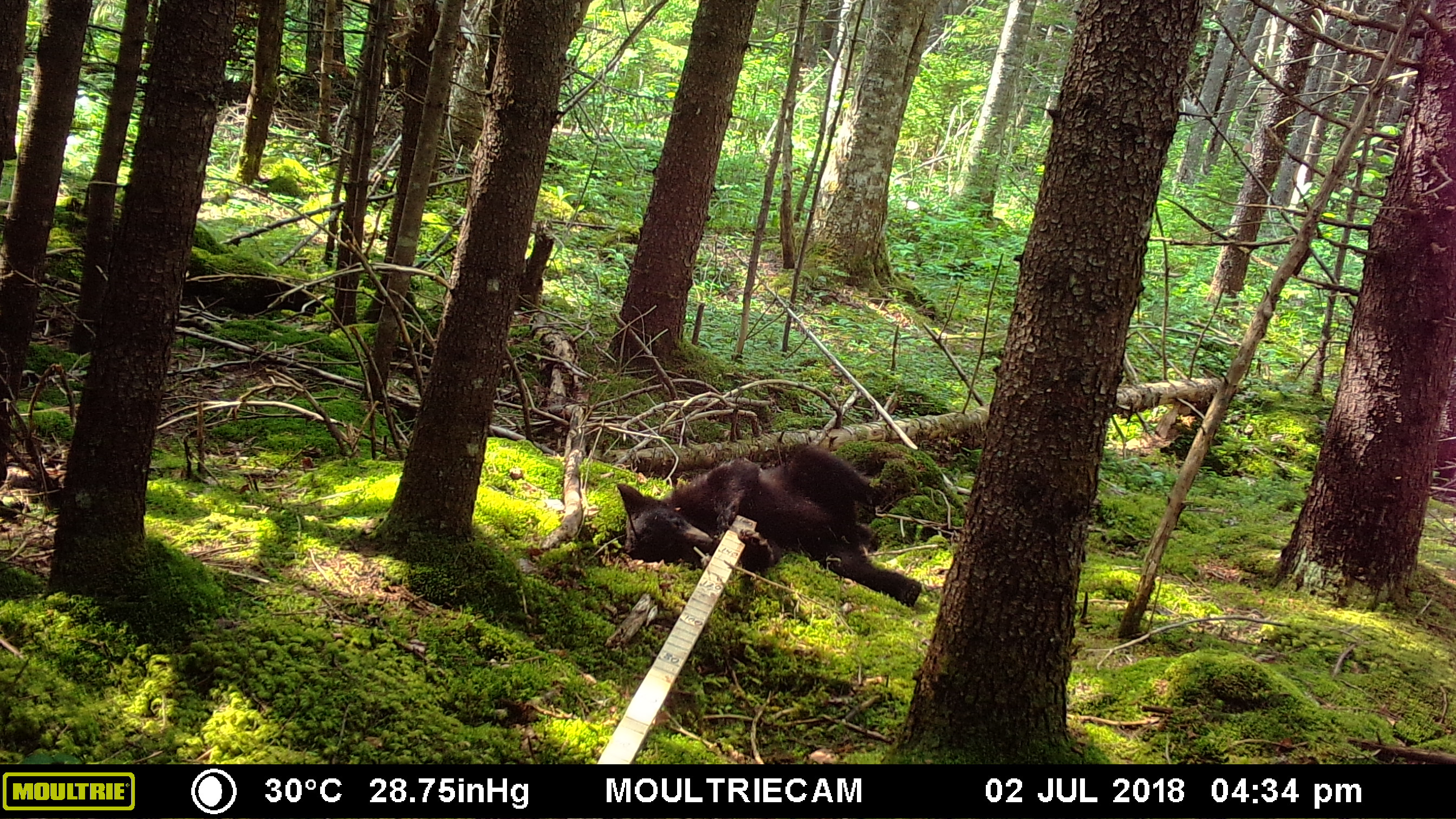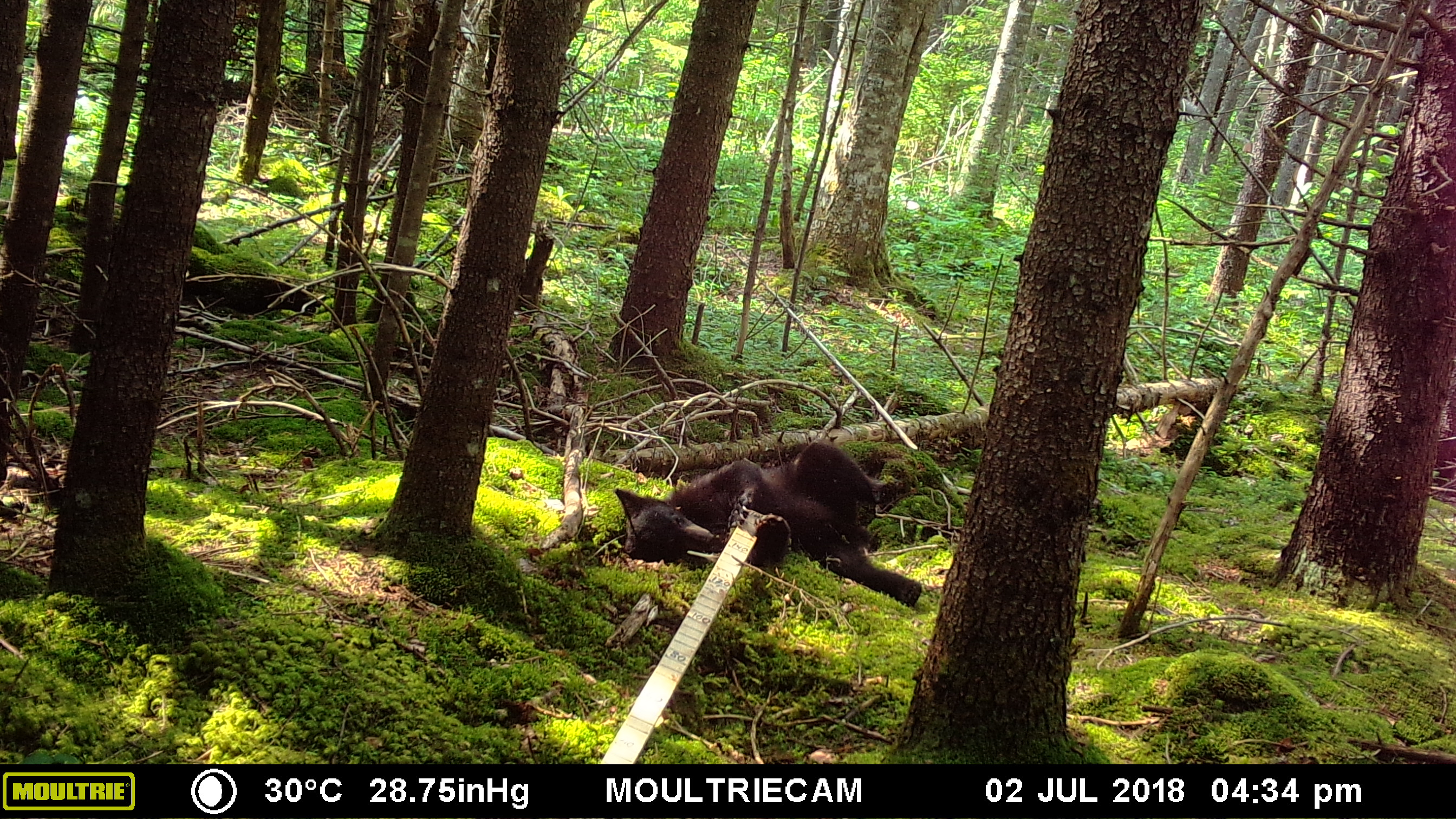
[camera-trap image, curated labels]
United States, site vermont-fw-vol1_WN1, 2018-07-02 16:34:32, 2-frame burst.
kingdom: Animalia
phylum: Chordata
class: Mammalia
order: Carnivora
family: Ursidae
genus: Ursus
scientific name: Ursus americanus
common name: black bear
Black bear (Ursus americanus).